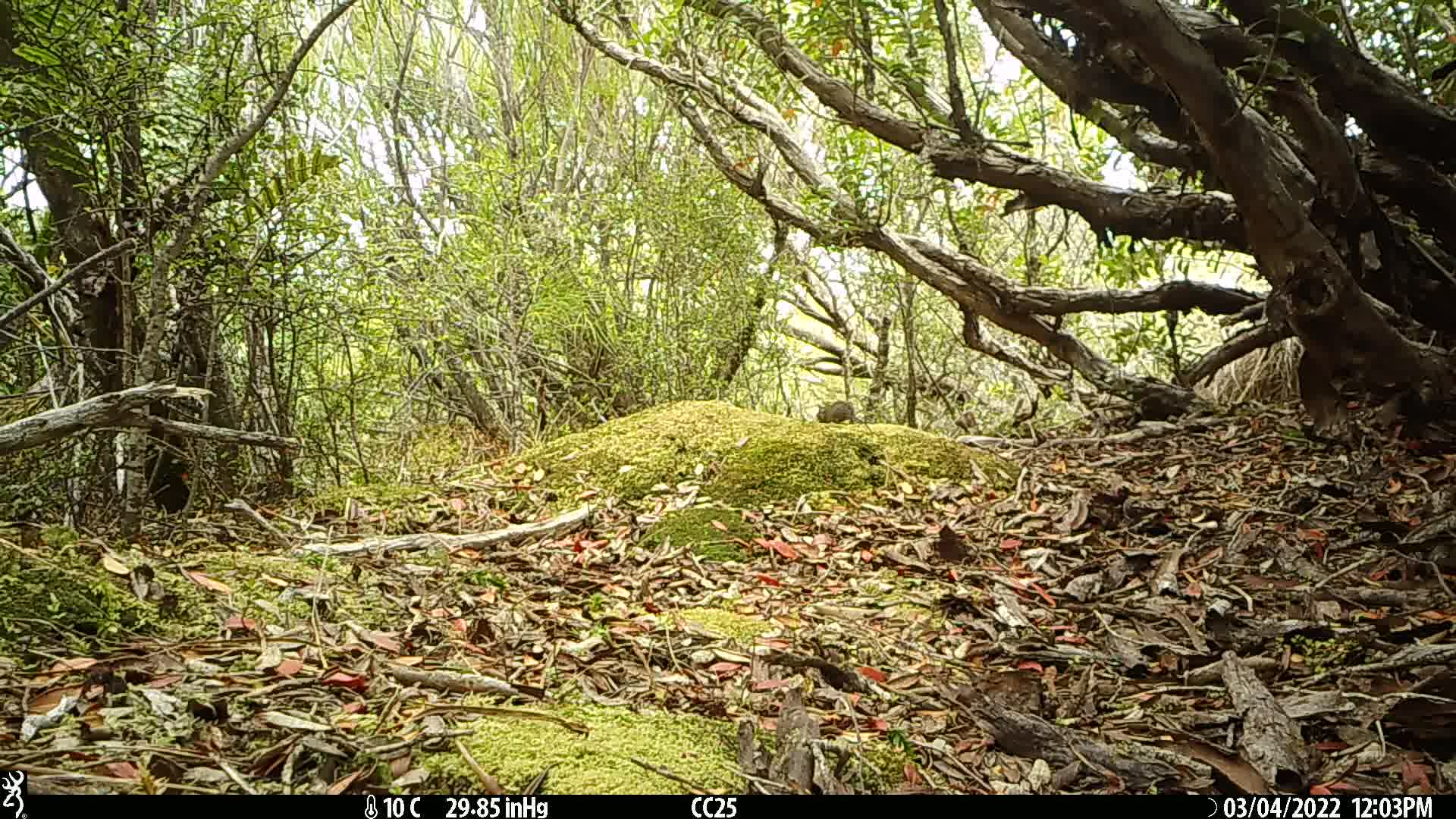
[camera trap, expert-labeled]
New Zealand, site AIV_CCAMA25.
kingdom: Animalia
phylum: Chordata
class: Mammalia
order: Rodentia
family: Muridae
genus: Mus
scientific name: Mus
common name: mouse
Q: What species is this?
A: Mouse (Mus).